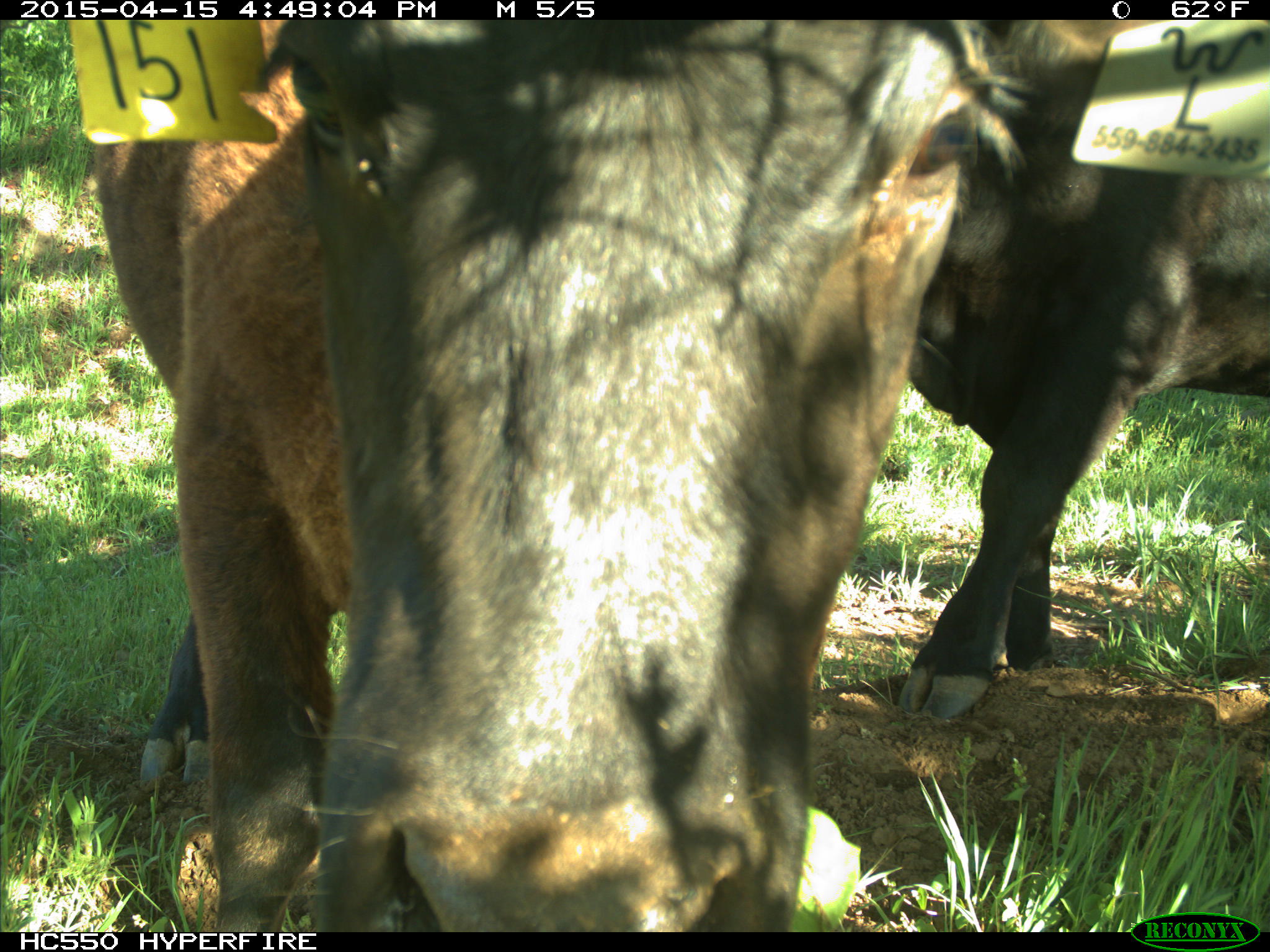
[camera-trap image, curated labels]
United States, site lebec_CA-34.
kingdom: Animalia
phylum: Chordata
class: Mammalia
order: Artiodactyla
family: Bovidae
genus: Bos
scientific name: Bos taurus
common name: domestic cow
Bos taurus (domestic cow).